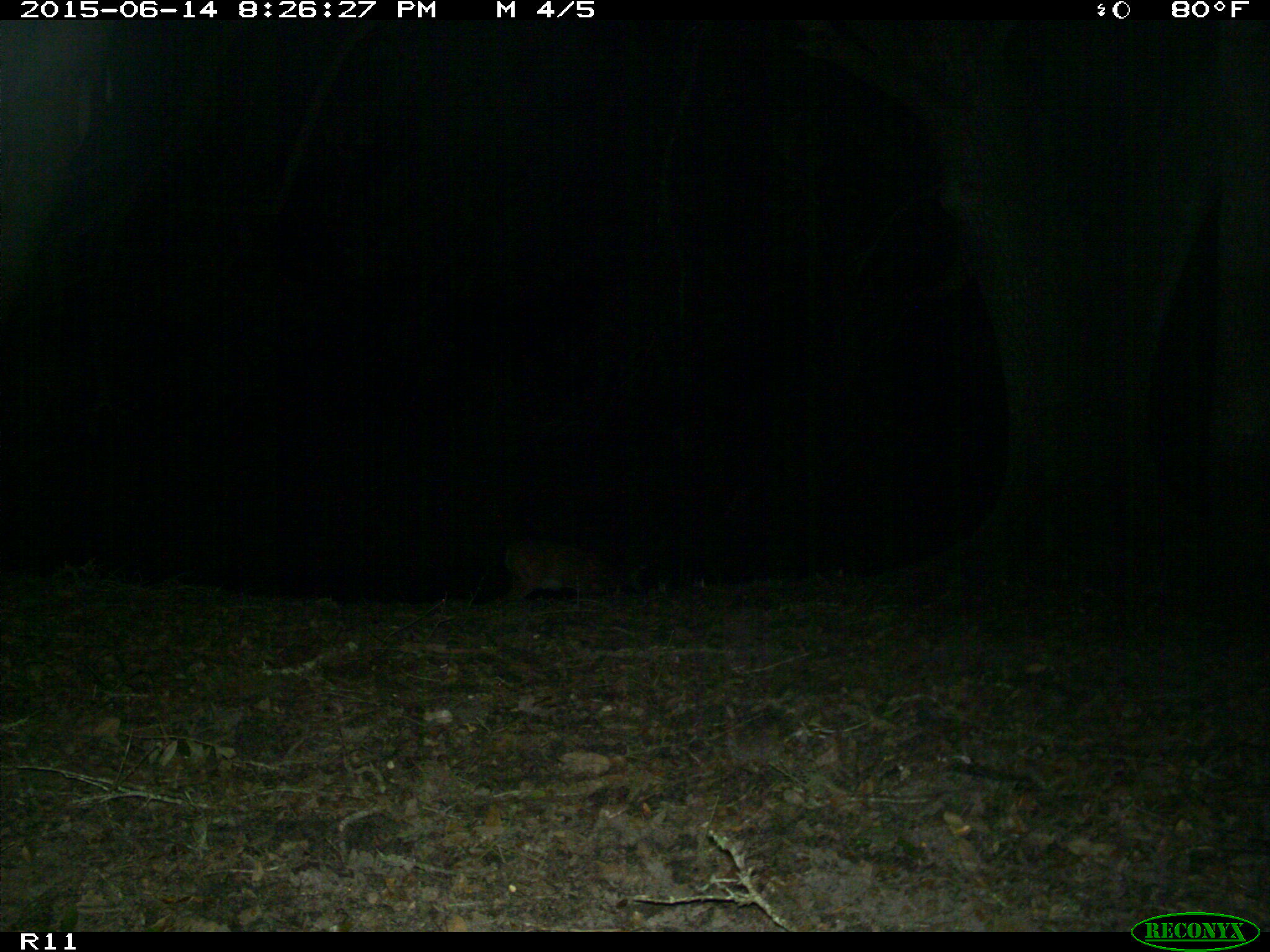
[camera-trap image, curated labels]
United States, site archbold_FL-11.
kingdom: Animalia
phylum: Chordata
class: Mammalia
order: Artiodactyla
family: Cervidae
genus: Odocoileus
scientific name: Odocoileus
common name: deer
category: unidentified deer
Unidentified deer (deer) (Odocoileus).